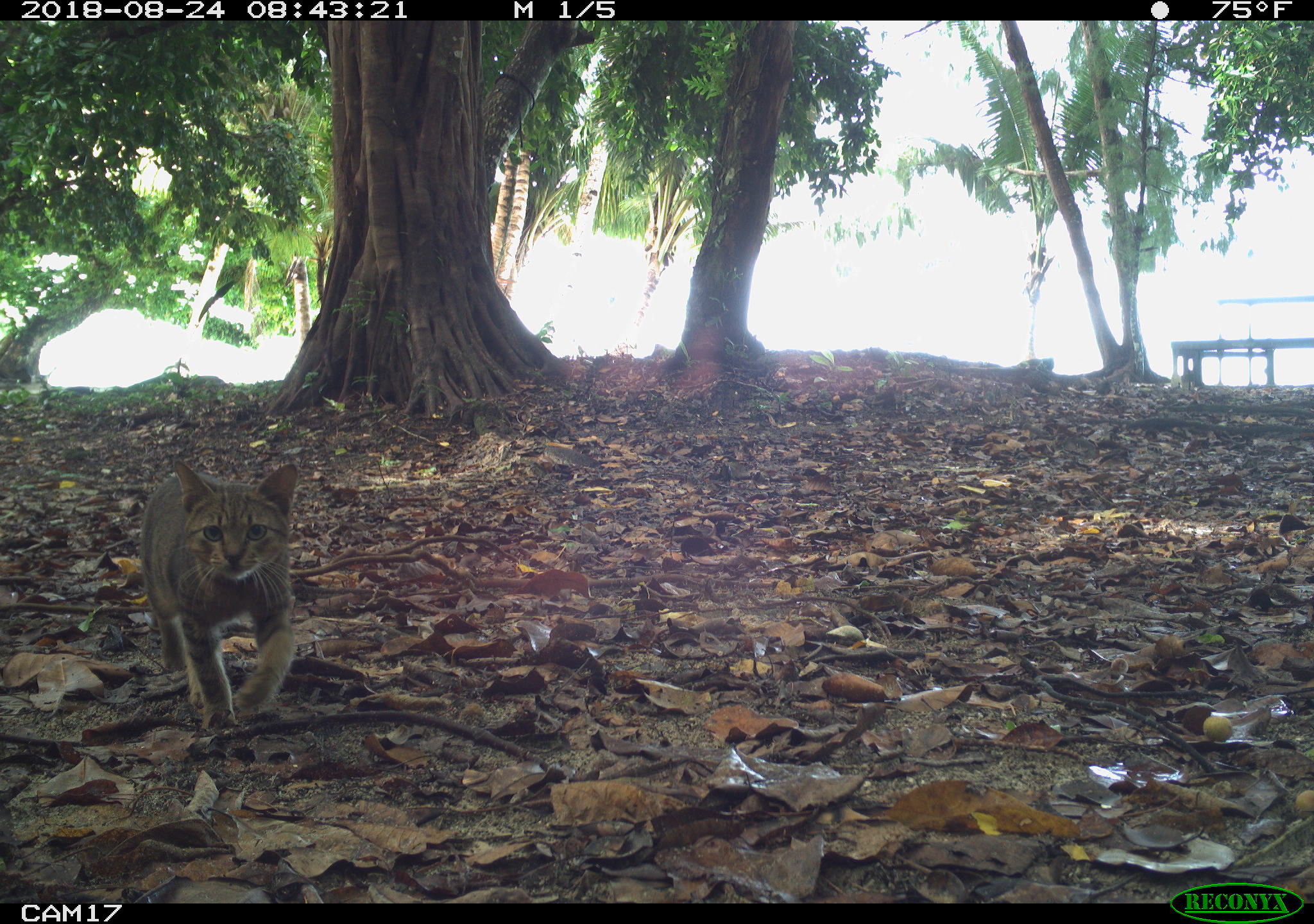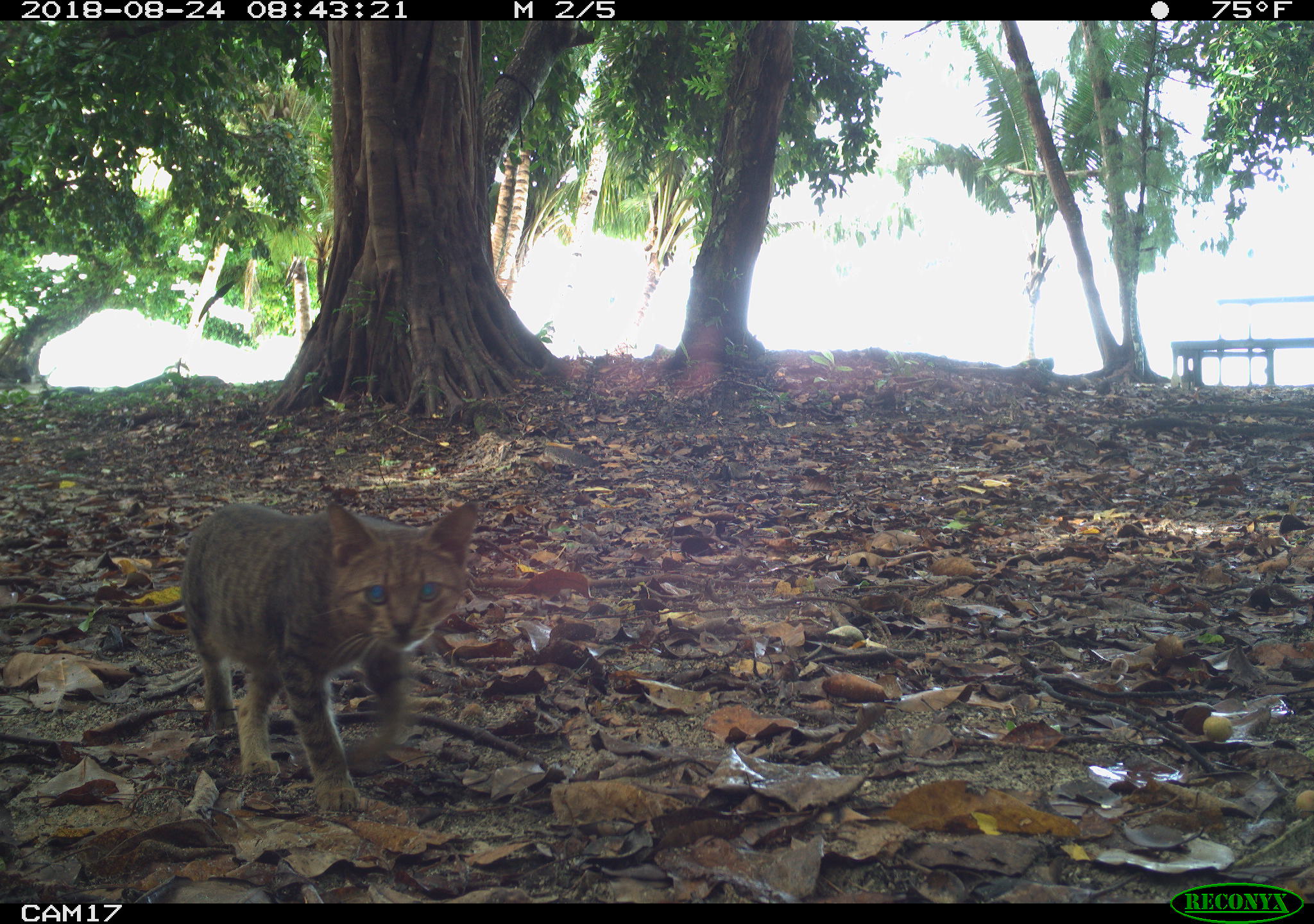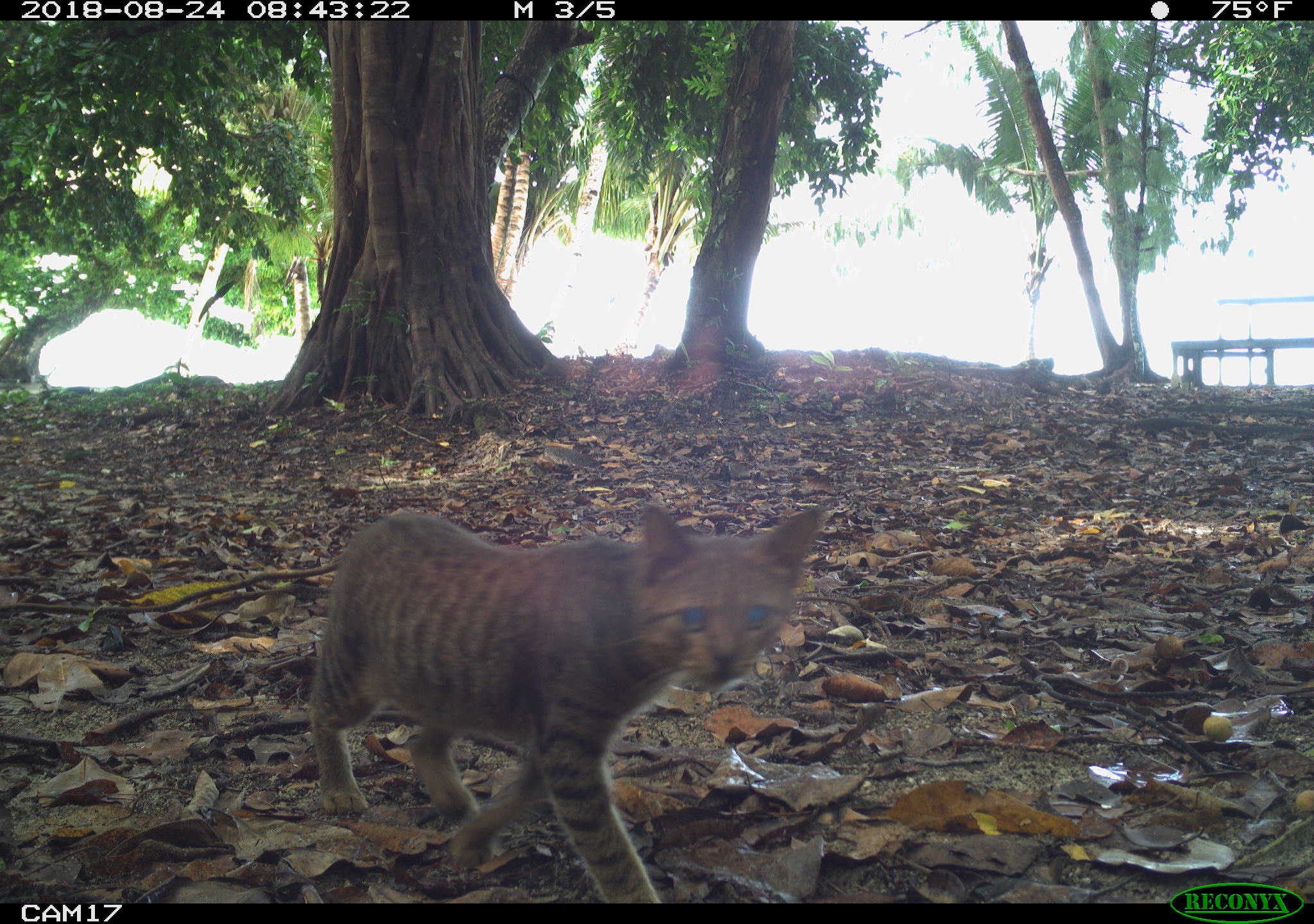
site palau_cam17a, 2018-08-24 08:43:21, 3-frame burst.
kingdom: Animalia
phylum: Chordata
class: Mammalia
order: Carnivora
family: Felidae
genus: Felis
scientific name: Felis catus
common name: cat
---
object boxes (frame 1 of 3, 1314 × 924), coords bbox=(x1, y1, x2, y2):
cat: bbox=(136, 458, 300, 733)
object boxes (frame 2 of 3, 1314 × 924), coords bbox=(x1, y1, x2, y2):
cat: bbox=(176, 492, 490, 816)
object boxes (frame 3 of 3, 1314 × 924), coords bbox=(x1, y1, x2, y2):
cat: bbox=(285, 499, 836, 906)